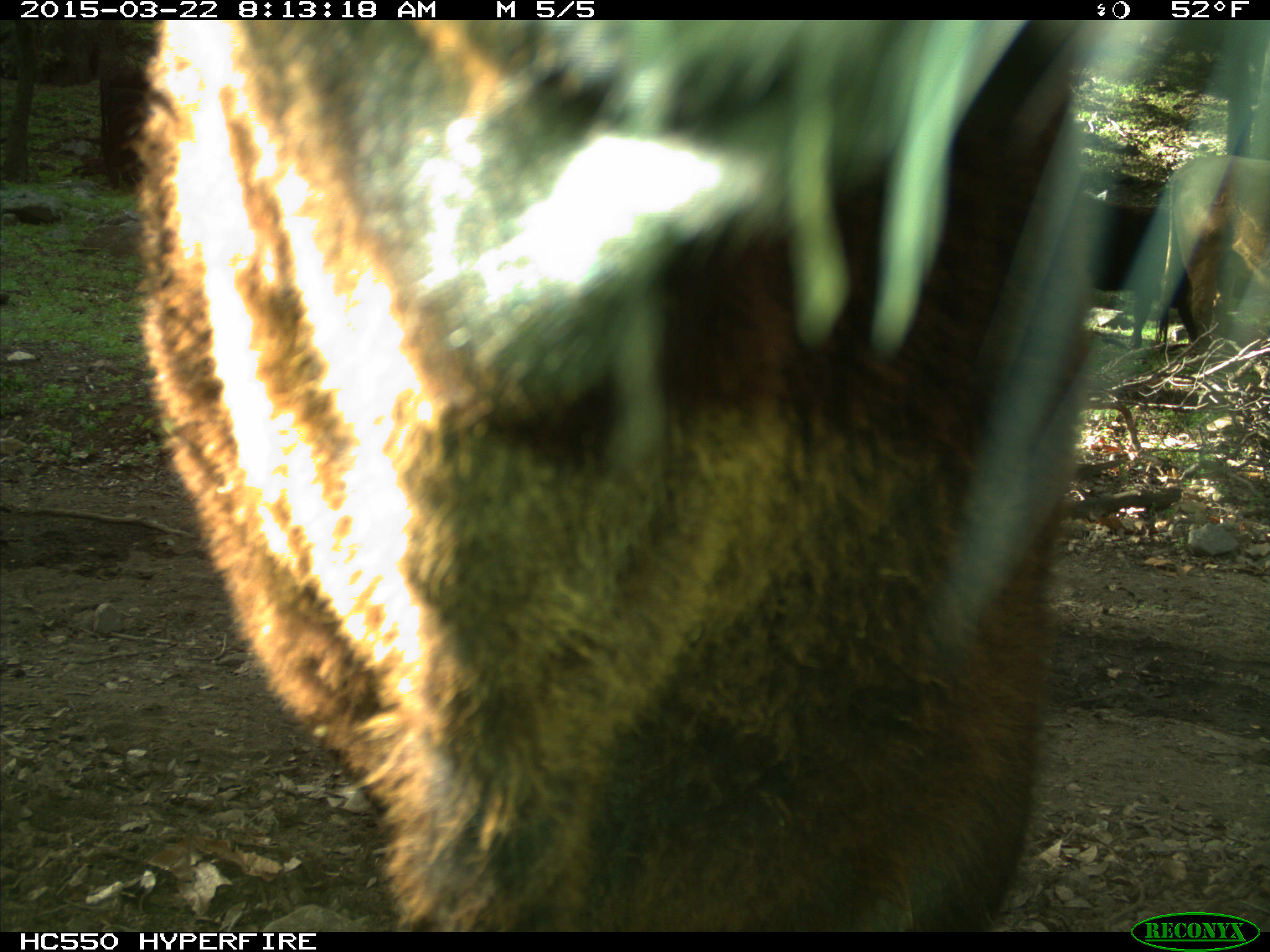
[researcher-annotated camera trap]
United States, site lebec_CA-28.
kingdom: Animalia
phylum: Chordata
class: Mammalia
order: Artiodactyla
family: Bovidae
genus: Bos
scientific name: Bos taurus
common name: domestic cow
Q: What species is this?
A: Bos taurus (domestic cow).